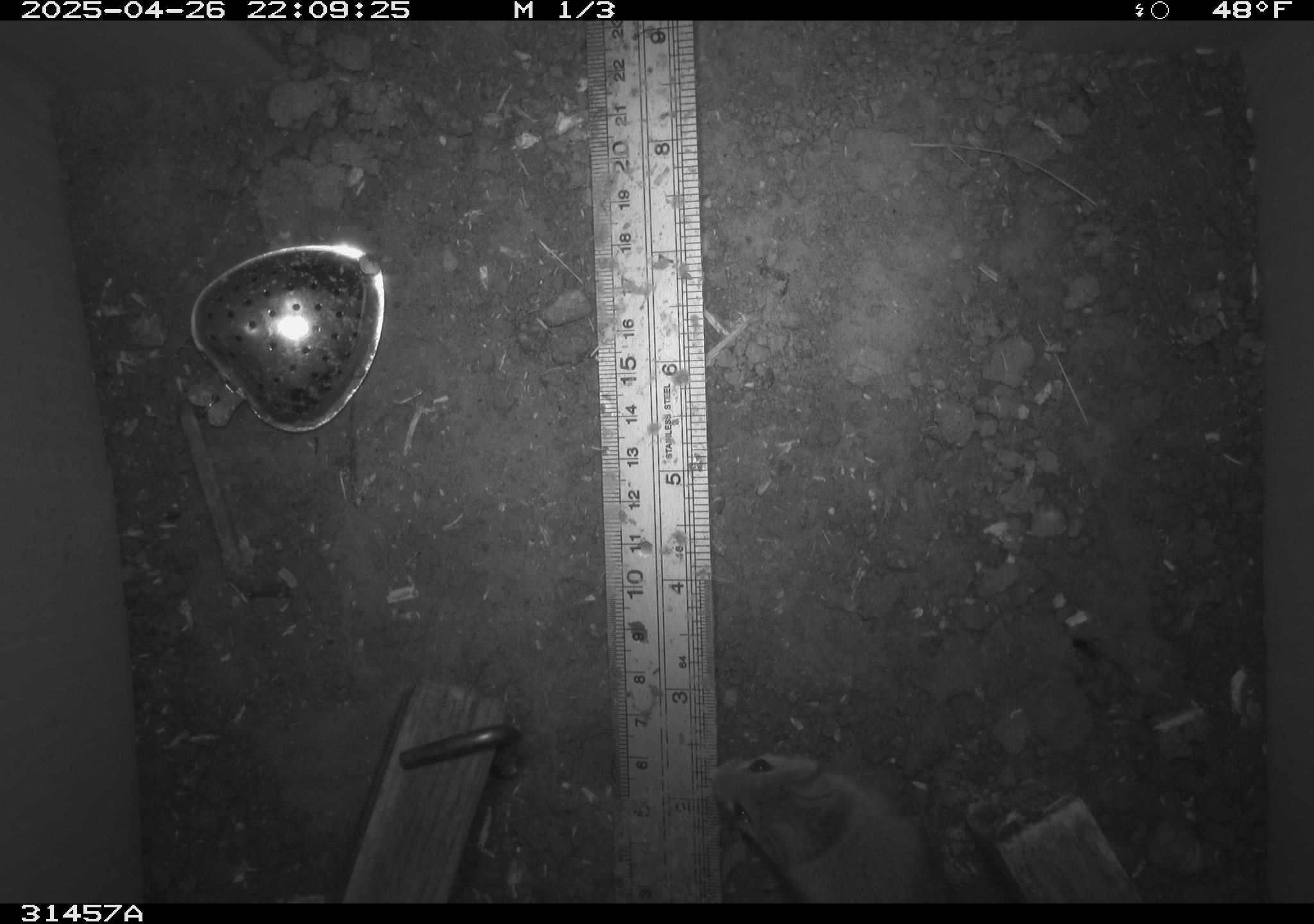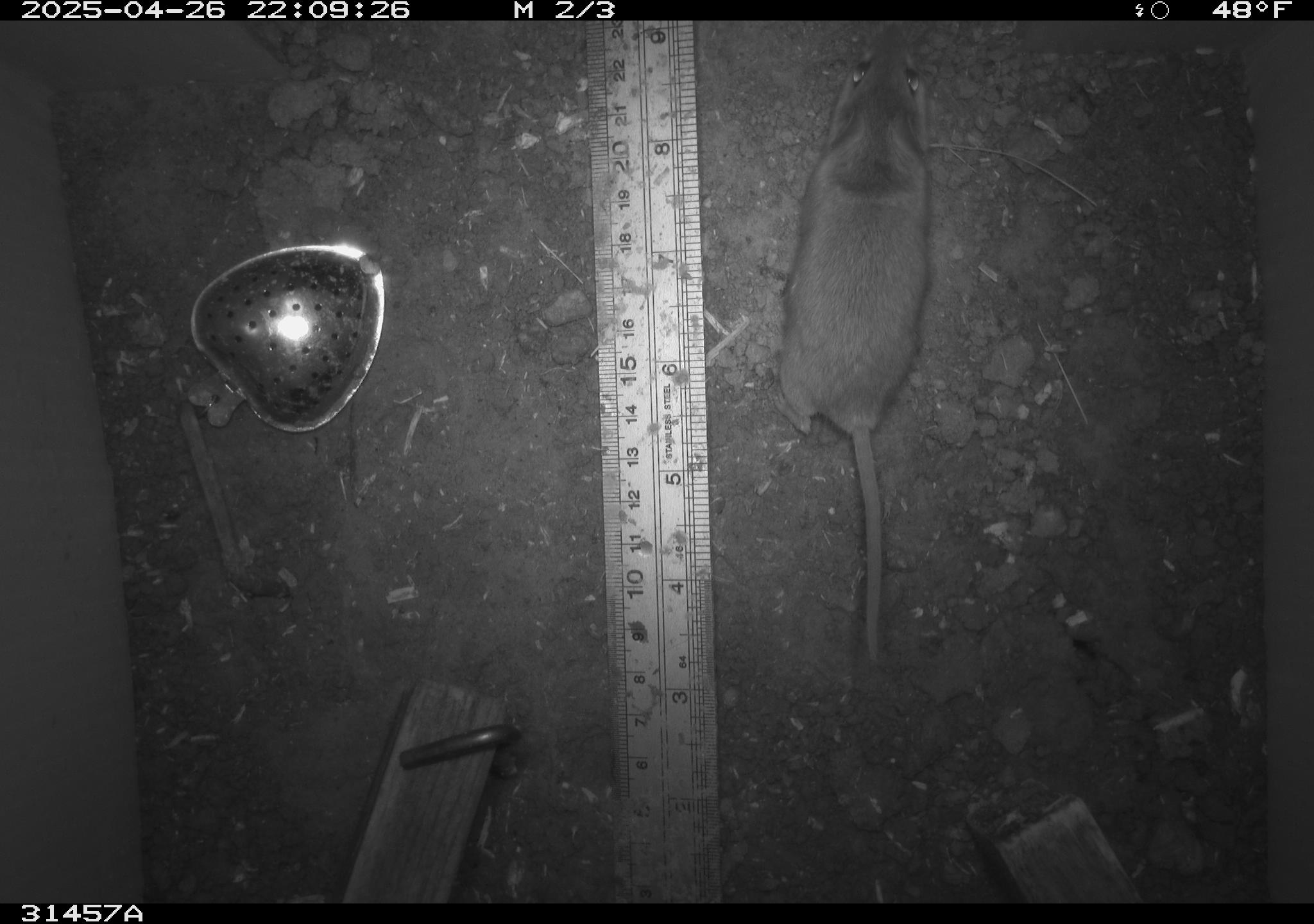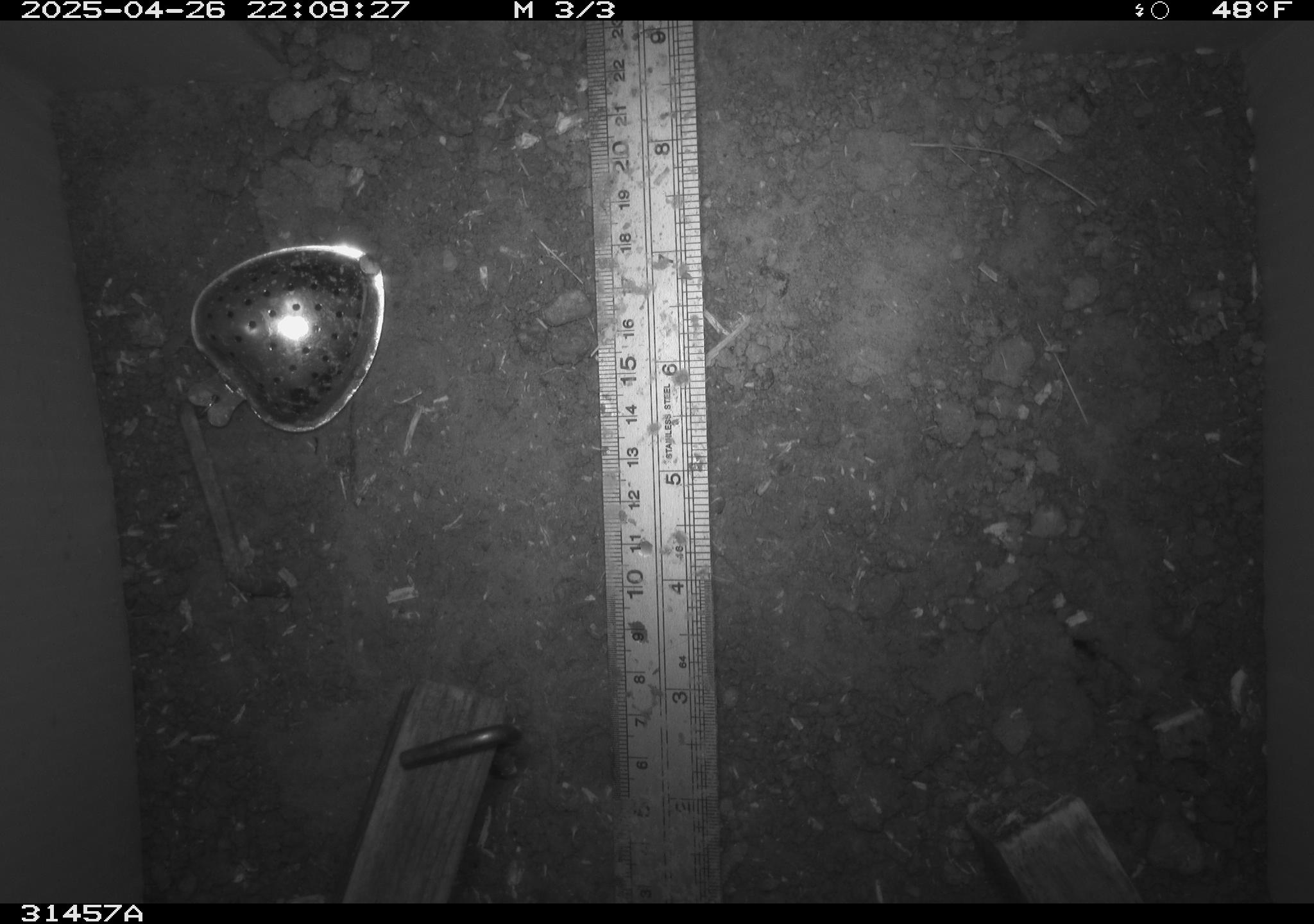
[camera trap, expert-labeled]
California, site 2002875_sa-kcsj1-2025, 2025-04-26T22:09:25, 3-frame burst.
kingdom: Animalia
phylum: Chordata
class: Mammalia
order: Rodentia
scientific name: Rodentia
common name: rodent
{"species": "rodent (Rodentia)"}